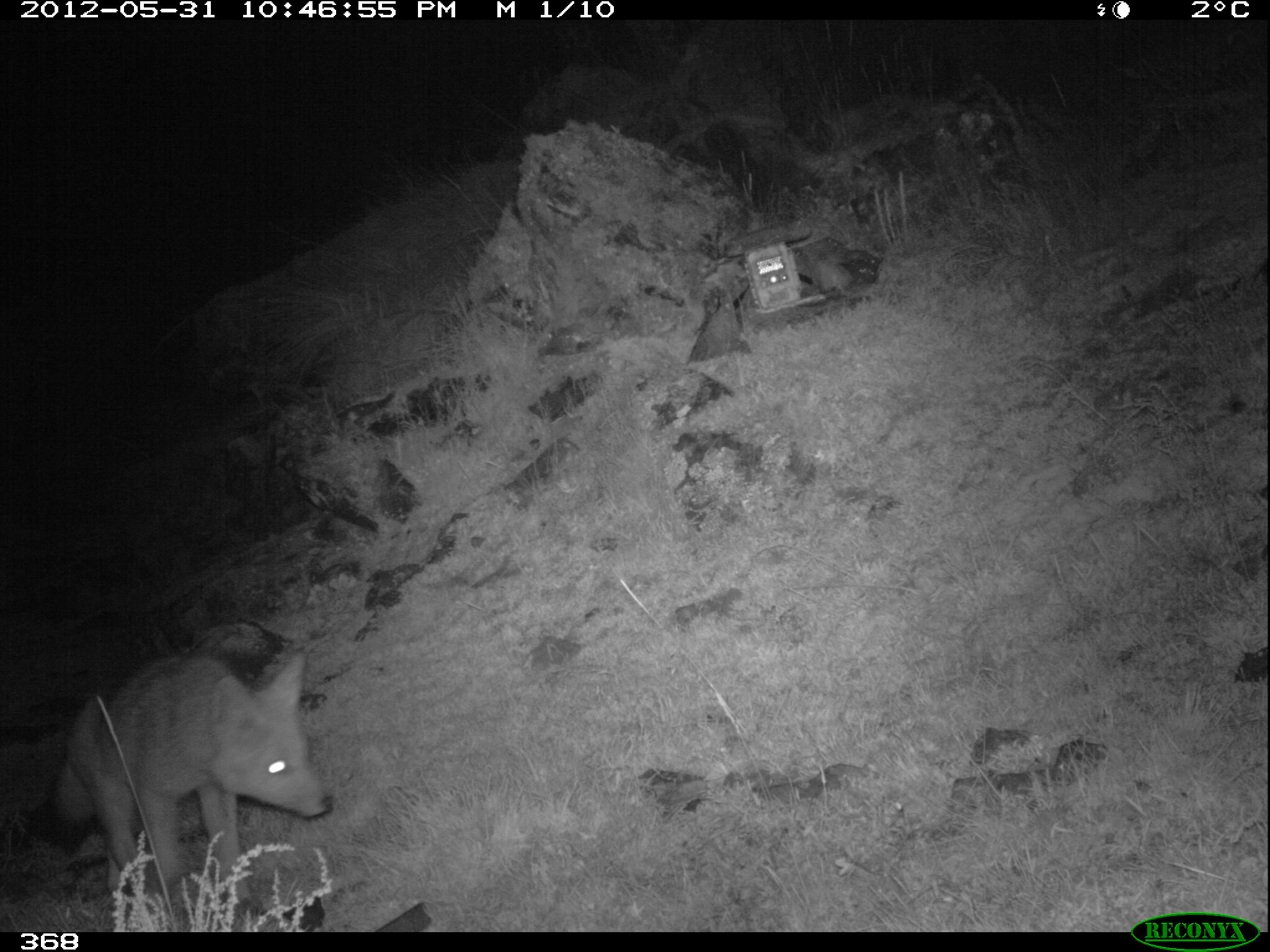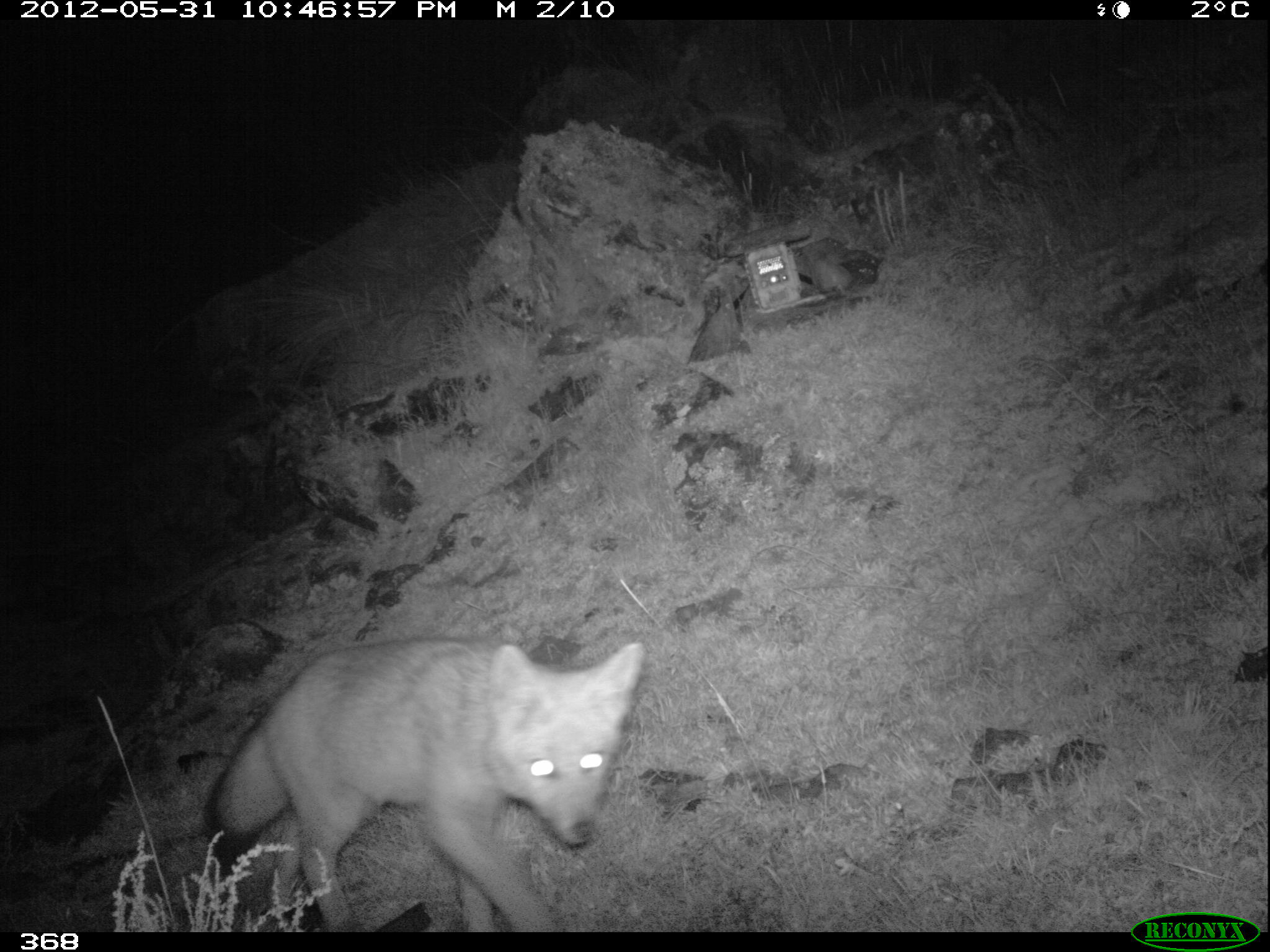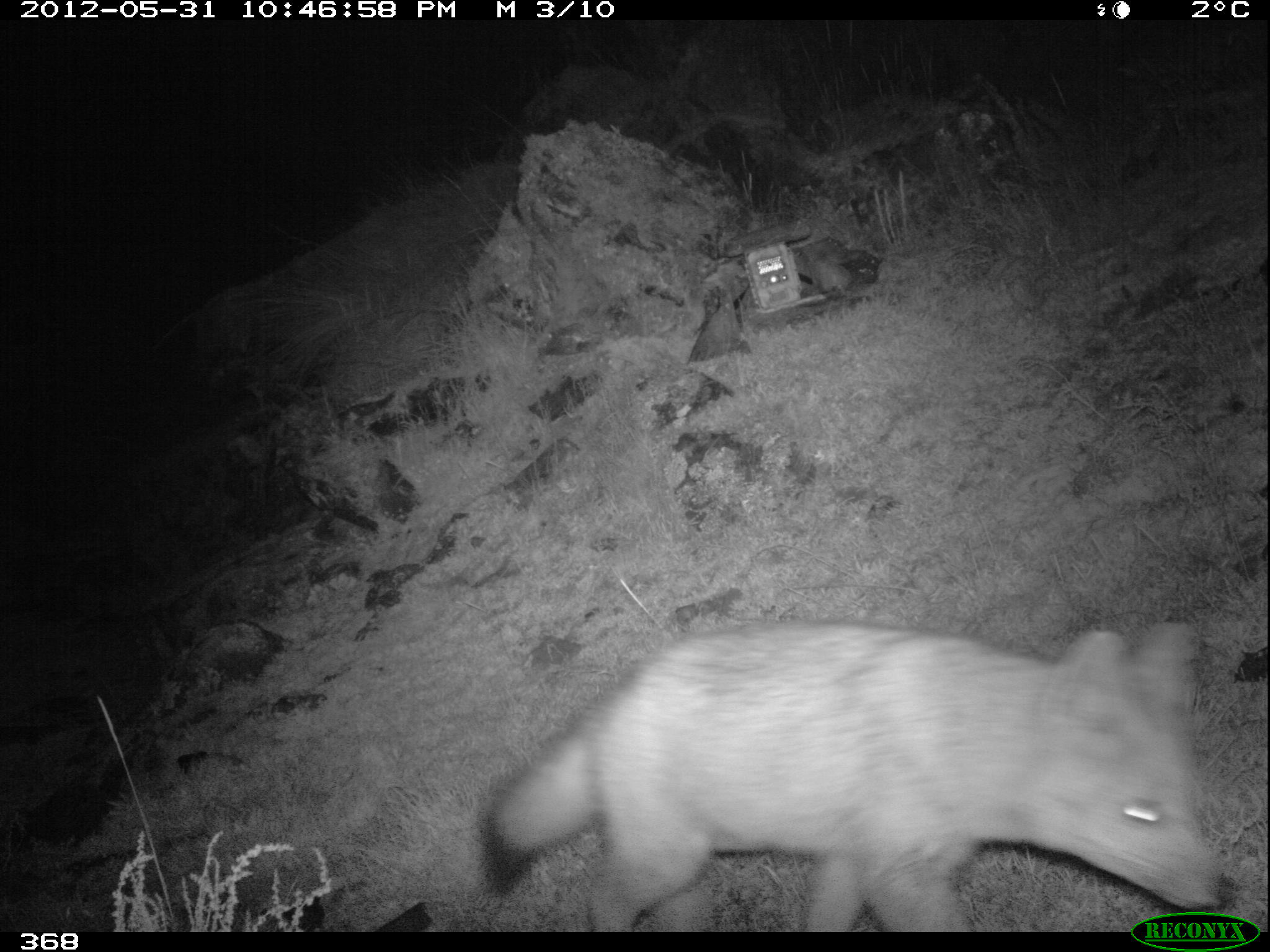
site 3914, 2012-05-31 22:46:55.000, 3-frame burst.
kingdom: Animalia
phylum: Chordata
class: Mammalia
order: Carnivora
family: Canidae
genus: Lycalopex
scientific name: Lycalopex culpaeus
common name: culpeo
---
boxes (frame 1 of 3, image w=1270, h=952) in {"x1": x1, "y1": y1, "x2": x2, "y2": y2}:
lycalopex culpaeus: {"x1": 54, "y1": 653, "x2": 331, "y2": 898}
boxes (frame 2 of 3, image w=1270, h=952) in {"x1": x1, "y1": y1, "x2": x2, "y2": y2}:
lycalopex culpaeus: {"x1": 203, "y1": 638, "x2": 644, "y2": 932}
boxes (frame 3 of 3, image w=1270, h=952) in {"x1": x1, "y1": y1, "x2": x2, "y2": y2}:
lycalopex culpaeus: {"x1": 481, "y1": 616, "x2": 1233, "y2": 932}